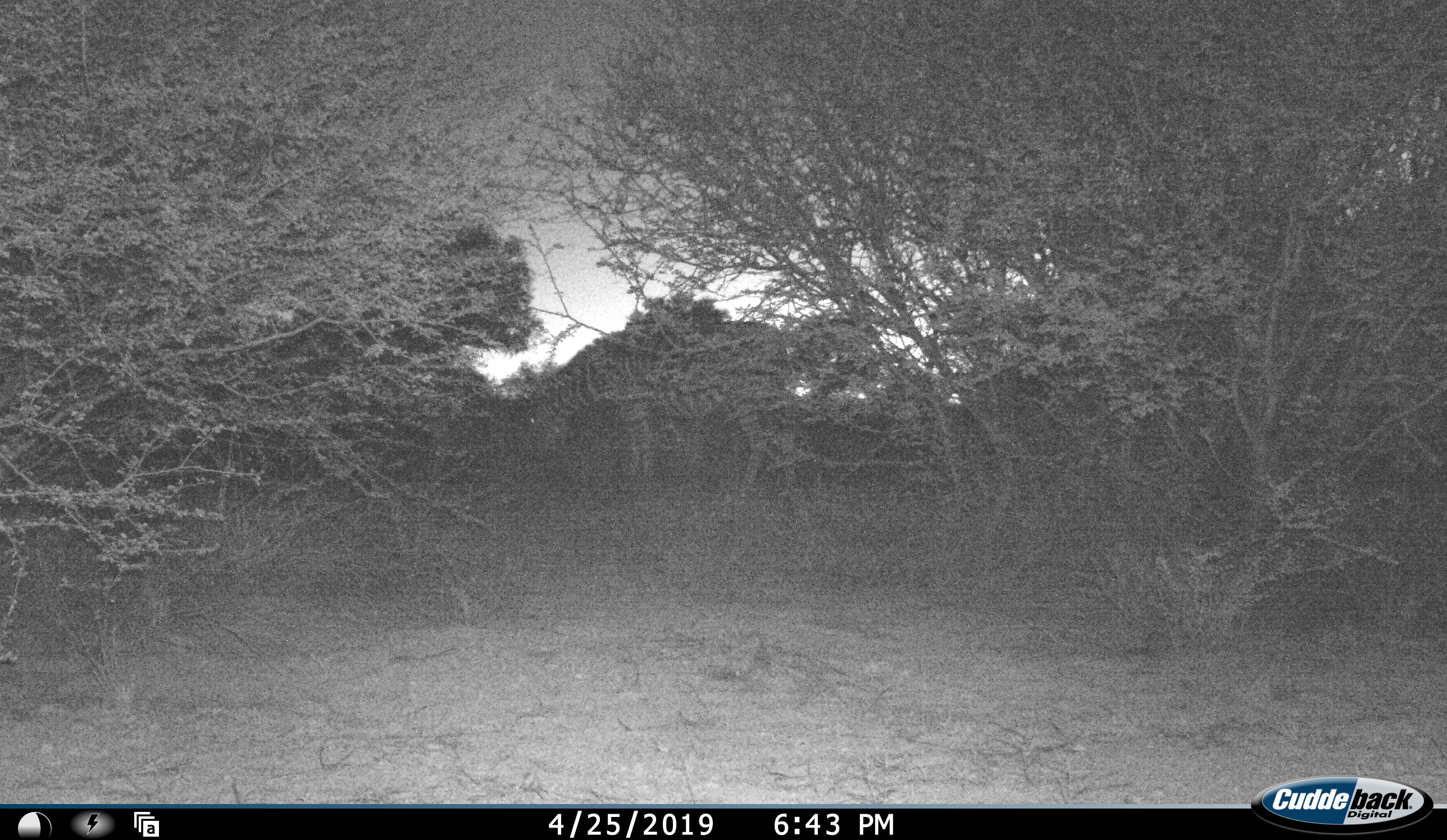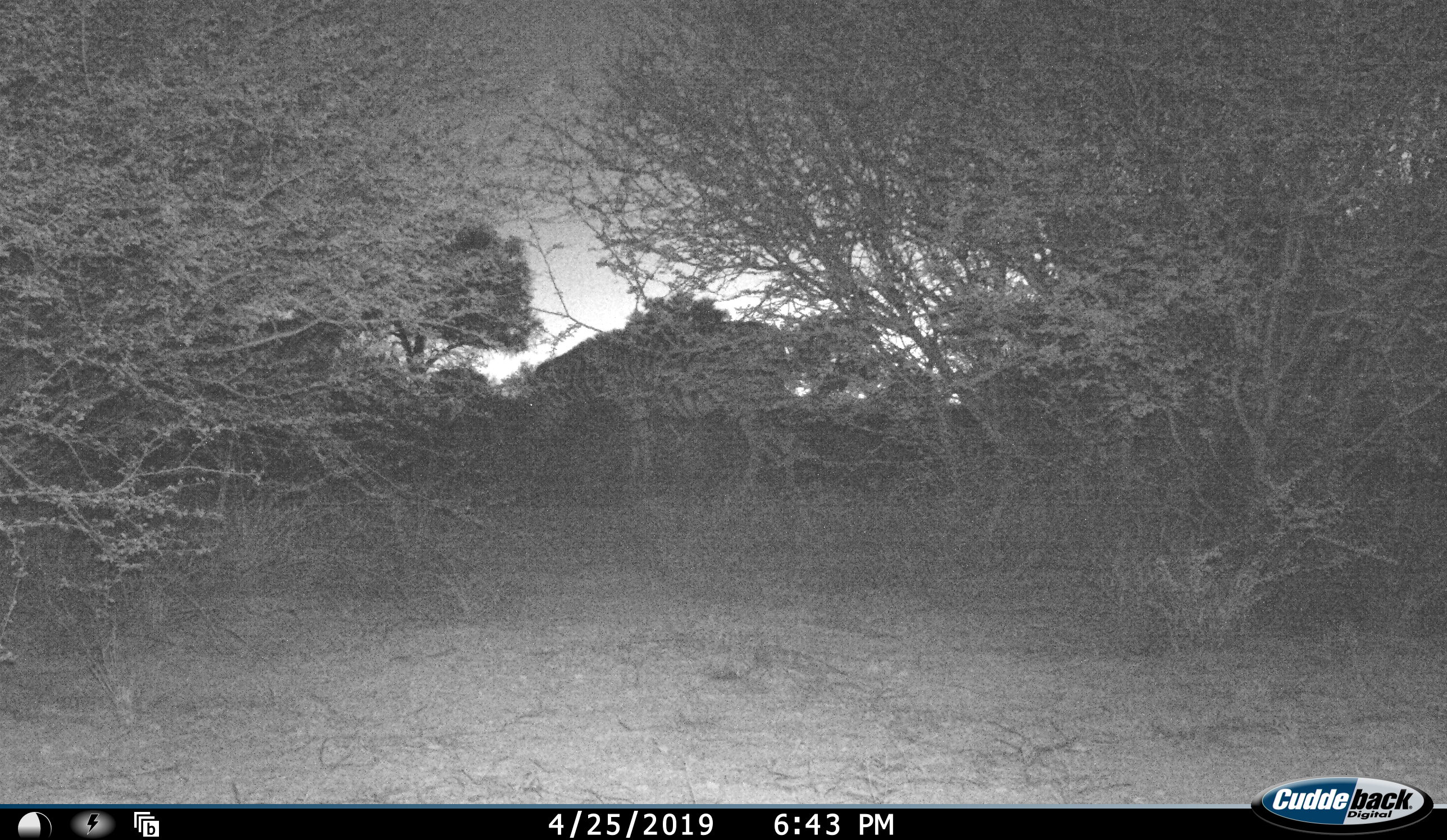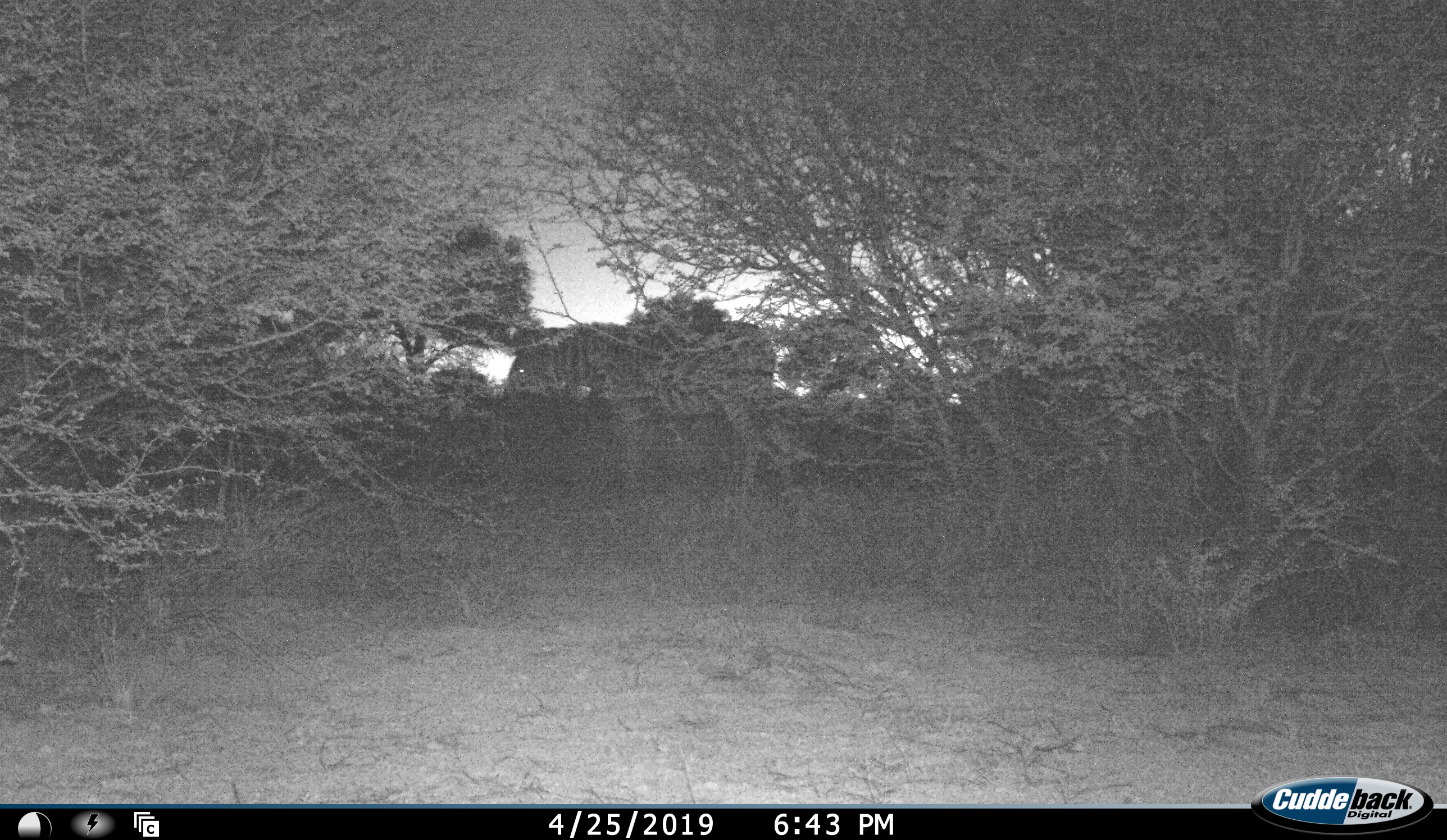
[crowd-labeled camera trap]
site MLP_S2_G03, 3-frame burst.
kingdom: Animalia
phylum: Chordata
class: Mammalia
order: Perissodactyla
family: Equidae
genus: Equus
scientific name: Equus quagga burchellii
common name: burchell's zebra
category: zebraburchells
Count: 2.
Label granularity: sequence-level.